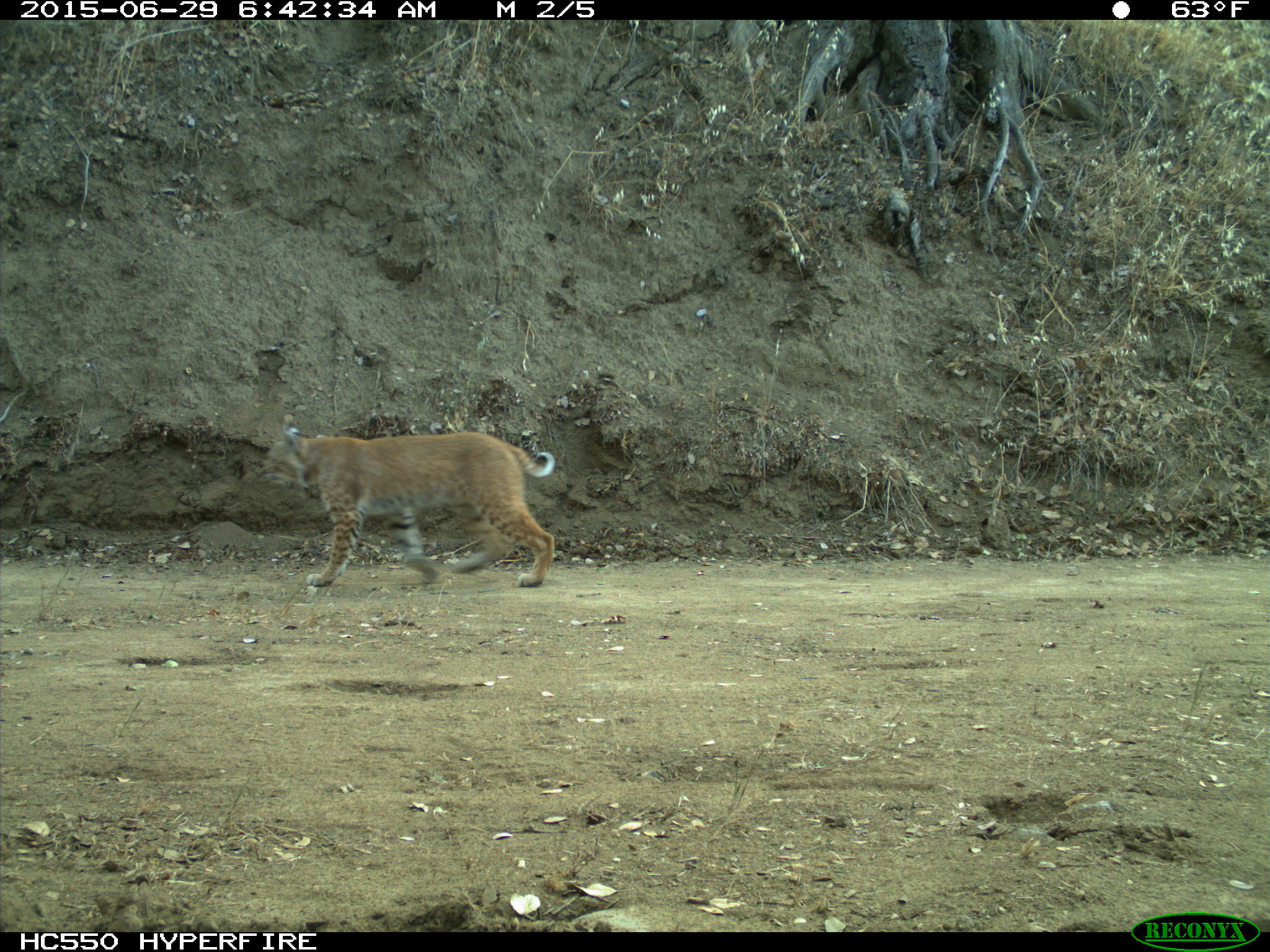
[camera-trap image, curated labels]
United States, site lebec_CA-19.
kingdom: Animalia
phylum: Chordata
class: Mammalia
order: Carnivora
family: Felidae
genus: Lynx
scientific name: Lynx rufus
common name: bobcat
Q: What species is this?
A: Lynx rufus (bobcat).